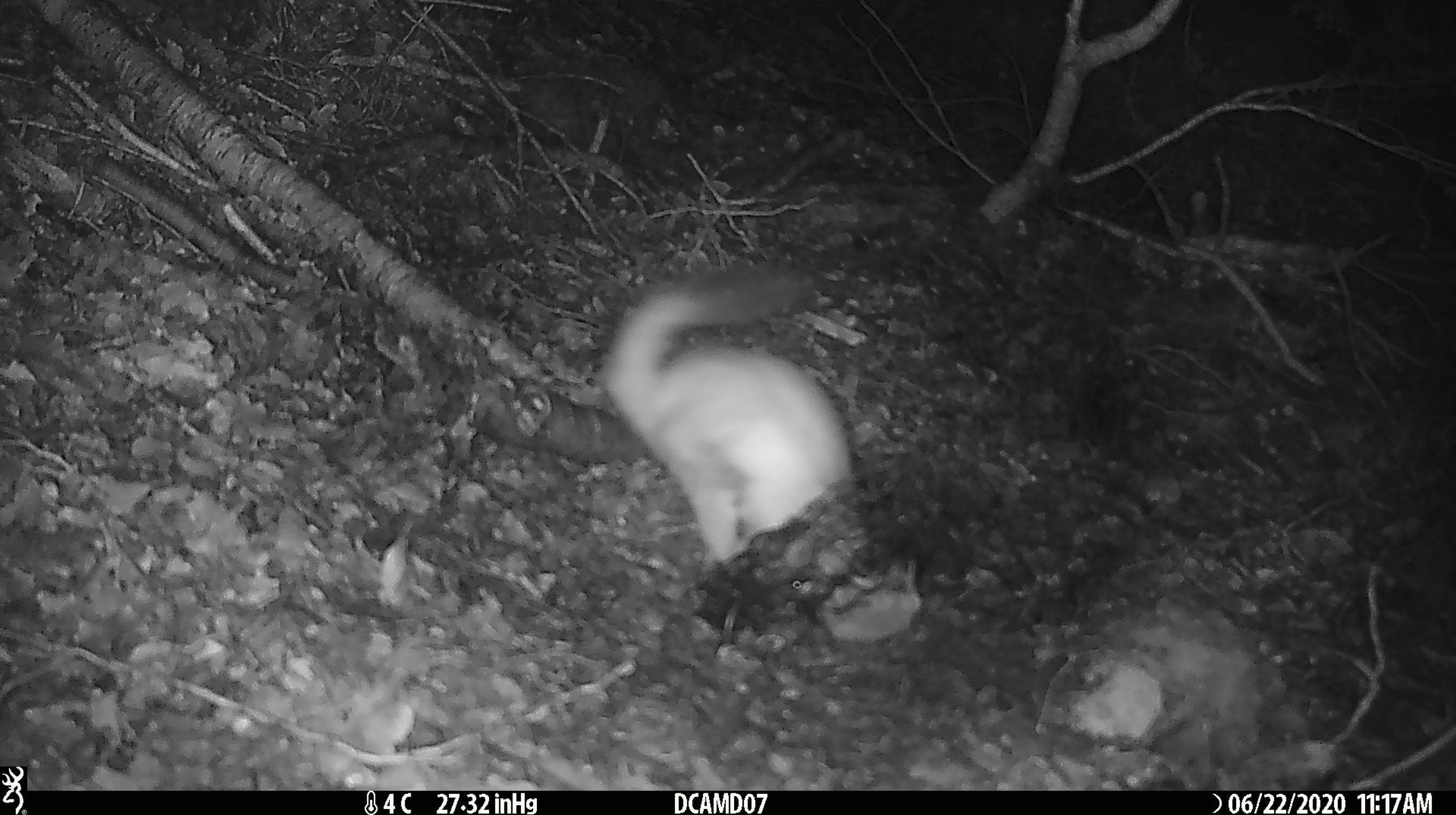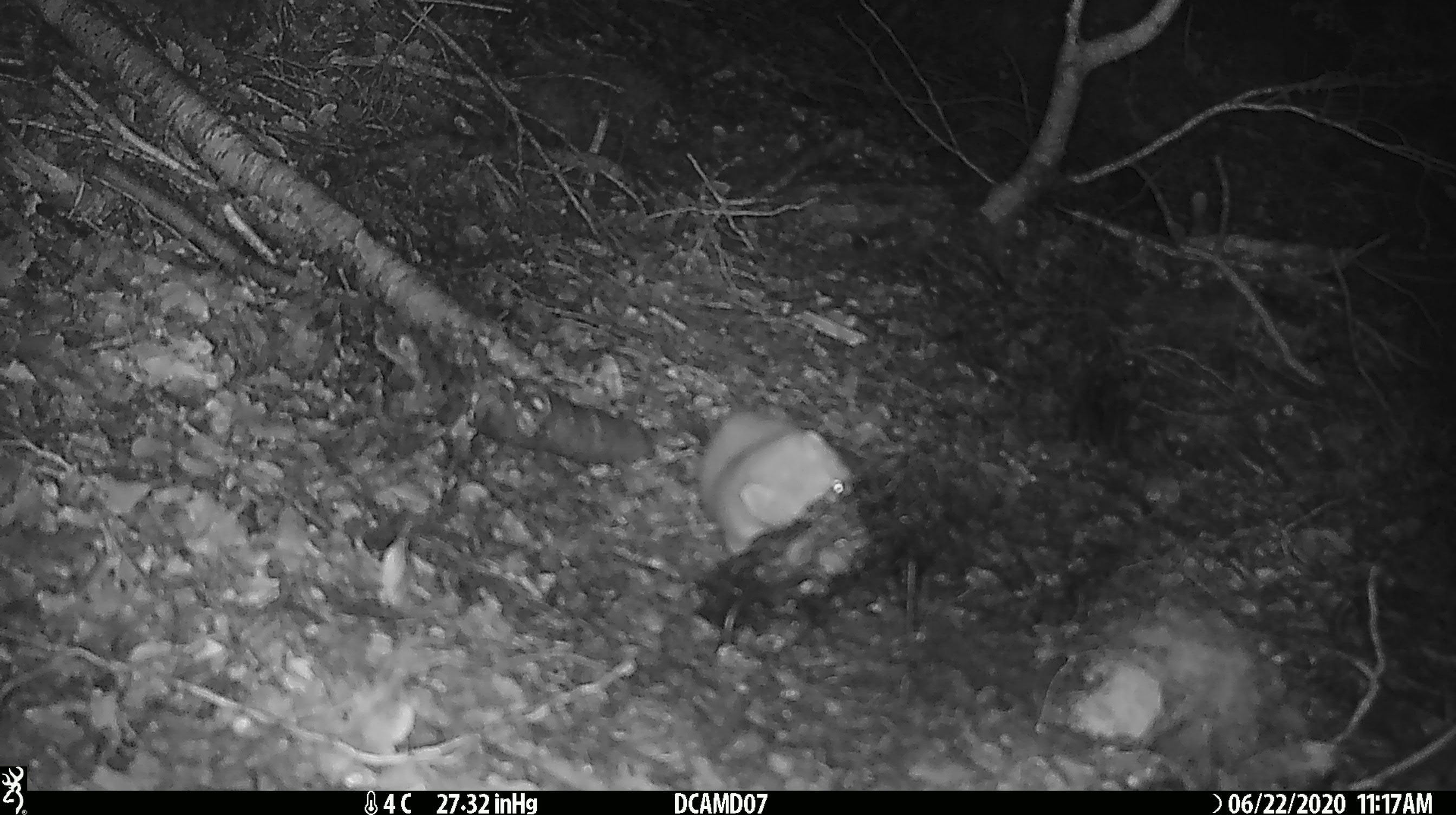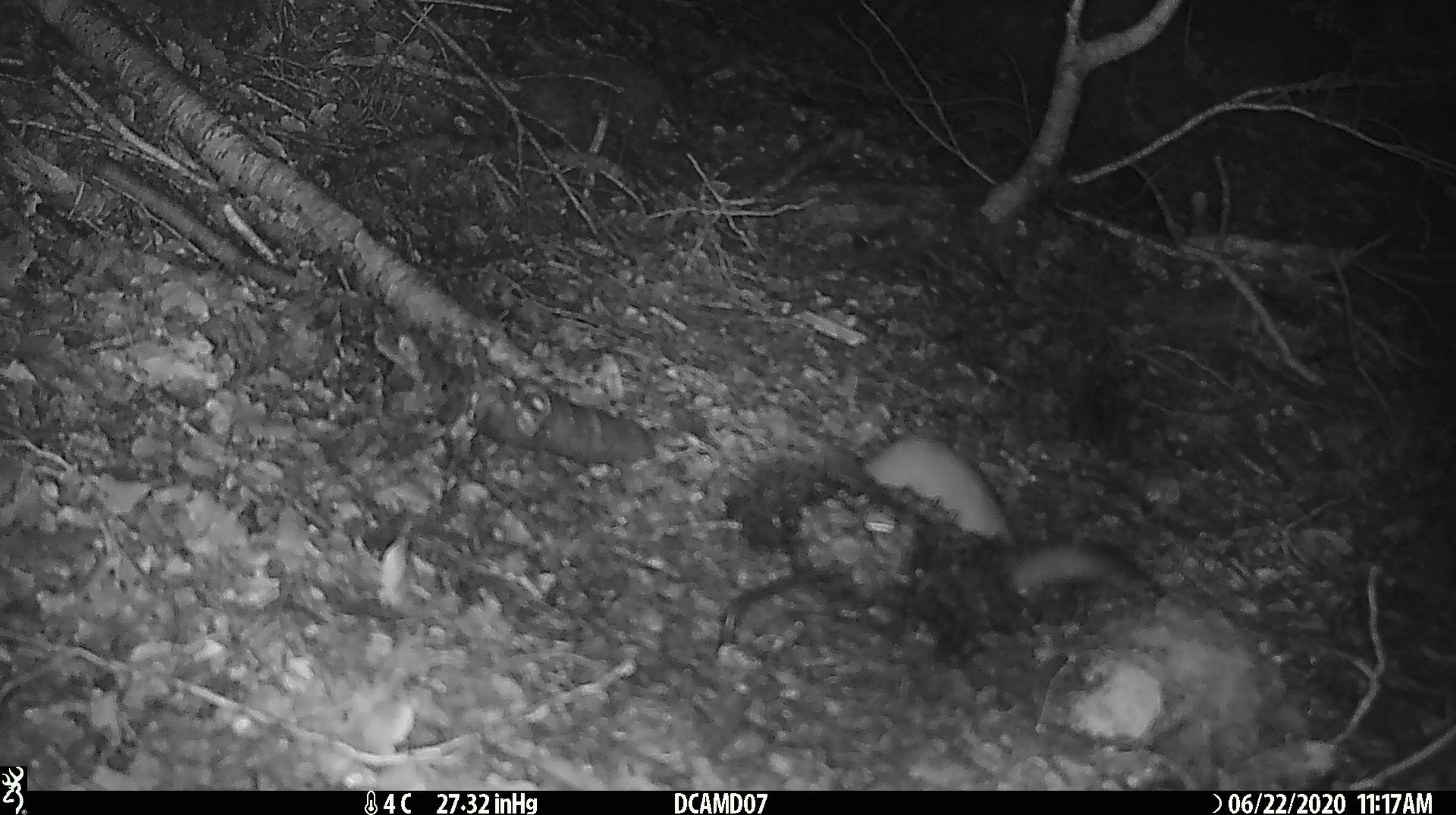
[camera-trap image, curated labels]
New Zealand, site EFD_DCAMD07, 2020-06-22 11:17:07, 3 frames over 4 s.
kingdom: Animalia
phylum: Chordata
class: Mammalia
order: Carnivora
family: Mustelidae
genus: Mustela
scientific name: Mustela erminea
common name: stoat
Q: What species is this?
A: Stoat (Mustela erminea).